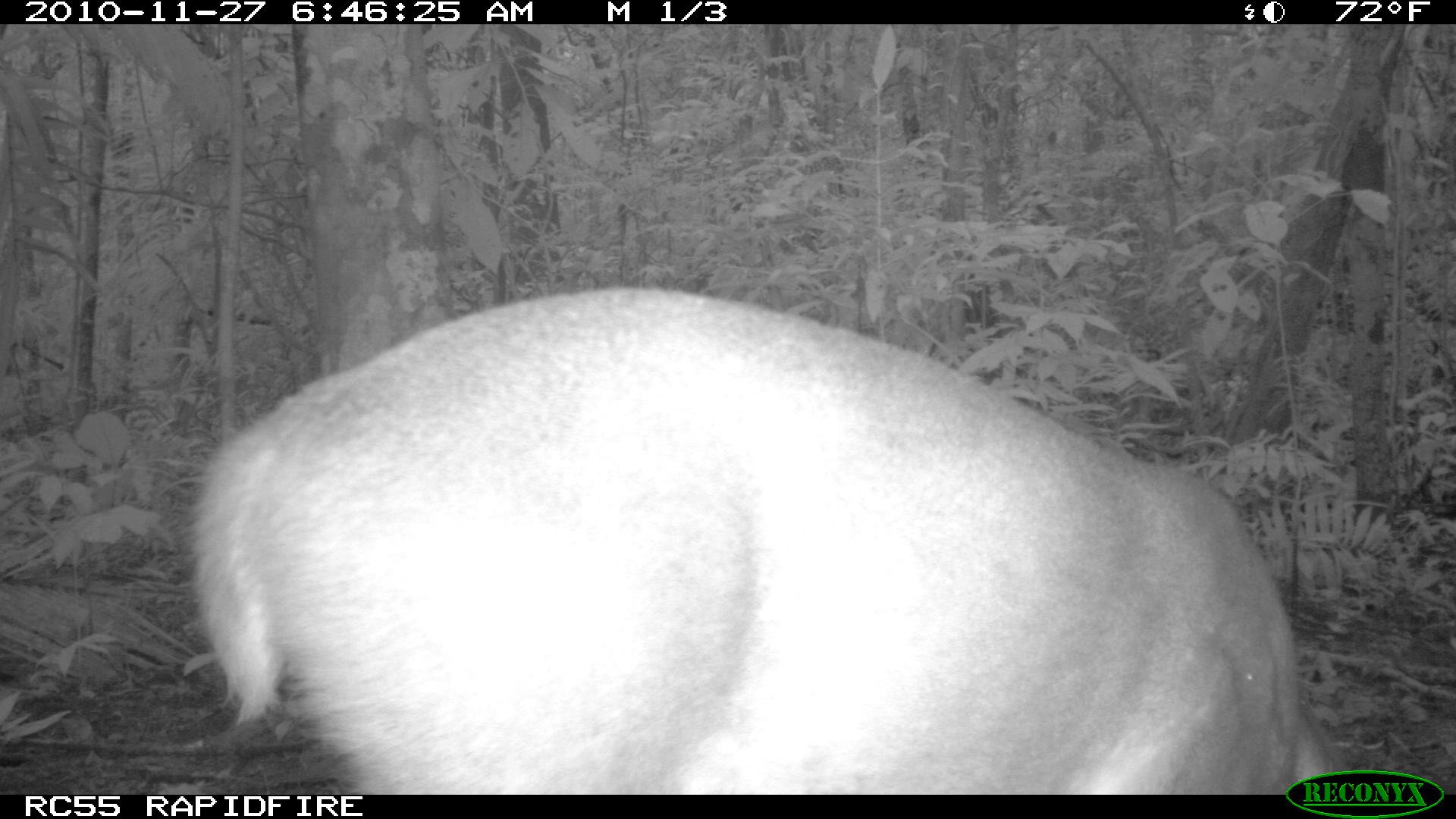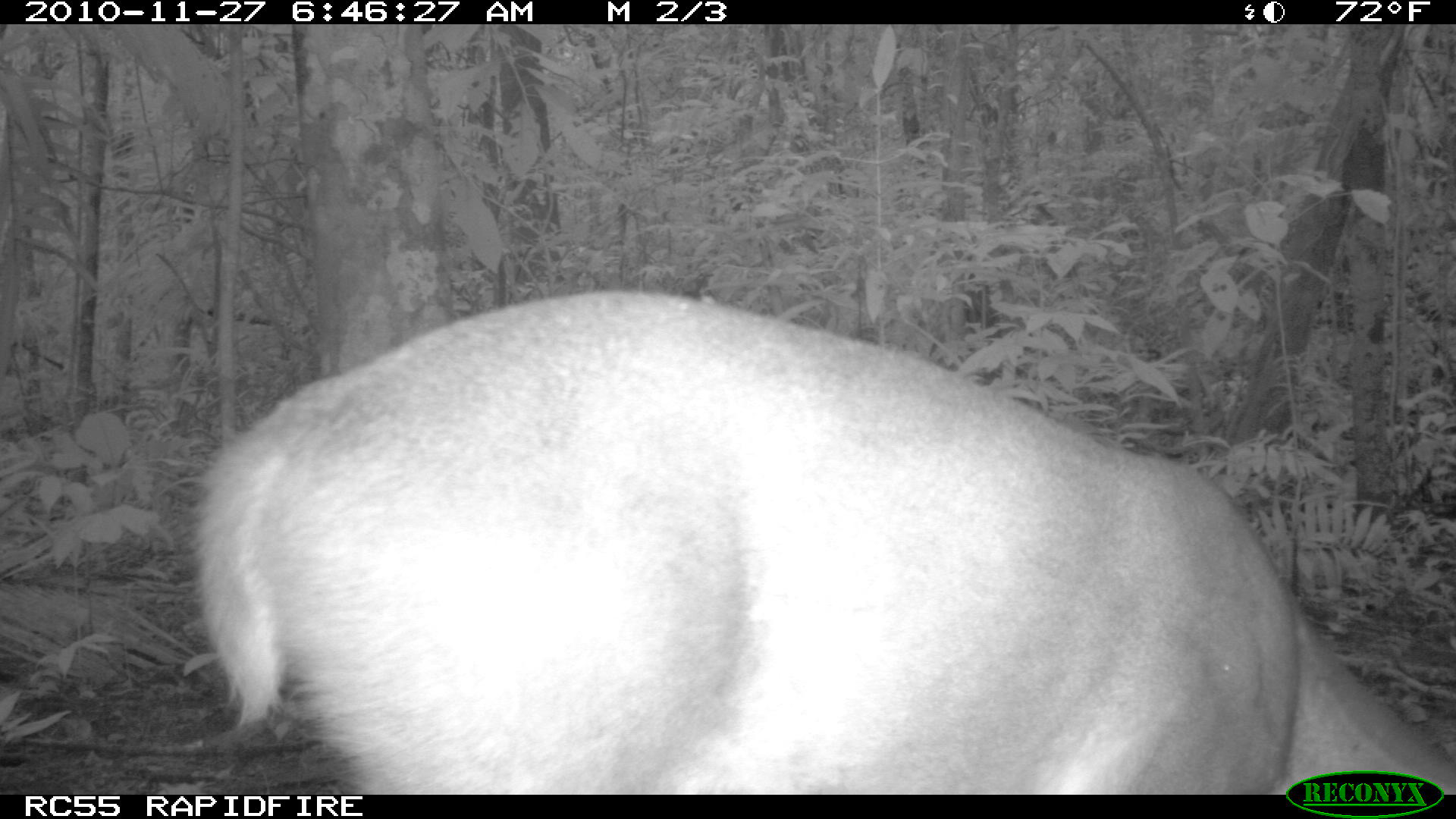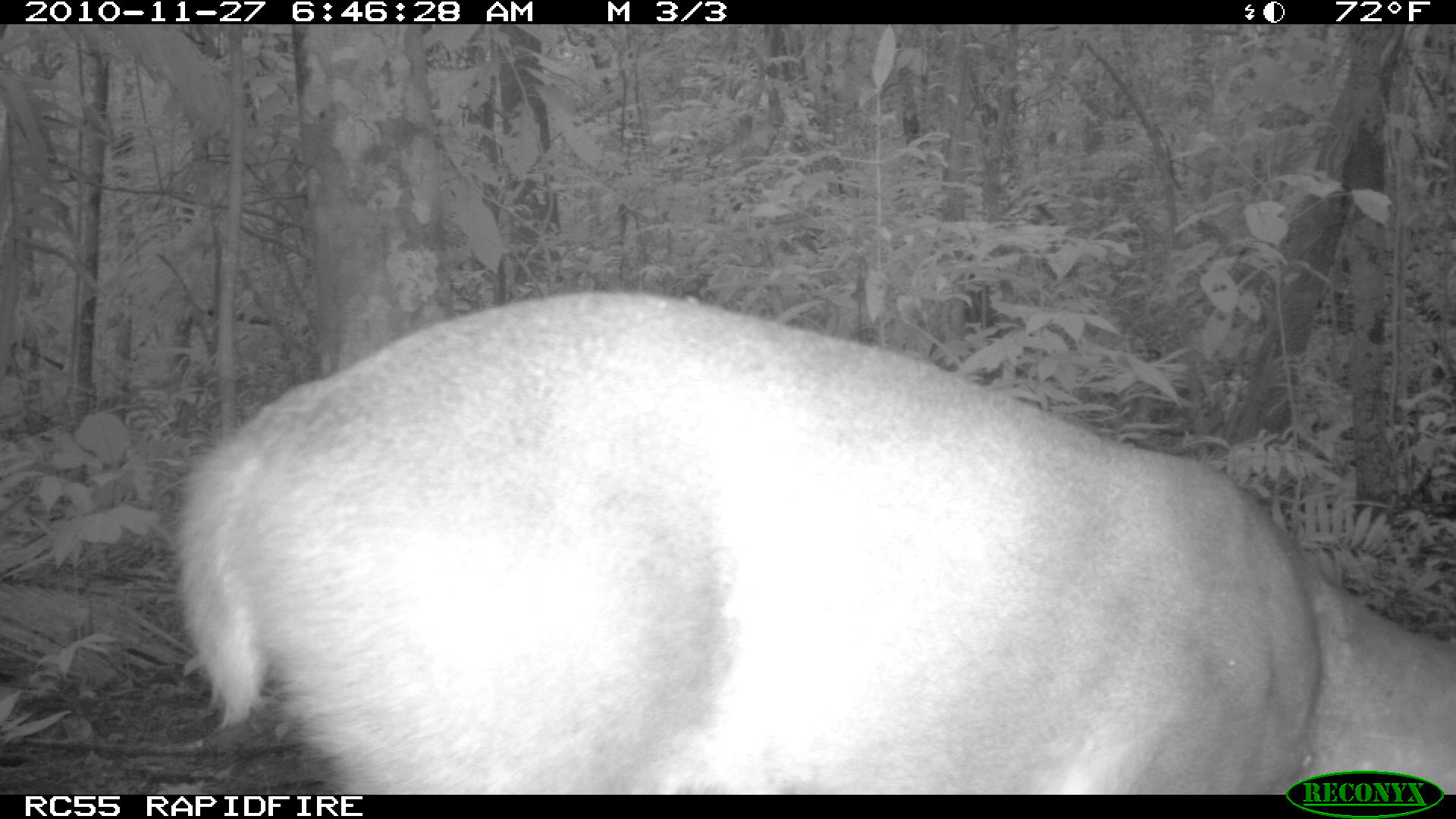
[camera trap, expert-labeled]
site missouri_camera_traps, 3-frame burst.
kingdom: Animalia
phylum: Chordata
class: Mammalia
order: Artiodactyla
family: Cervidae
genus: Mazama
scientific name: Mazama americana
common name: red brocket deer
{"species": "red brocket deer (Mazama americana)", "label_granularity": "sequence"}